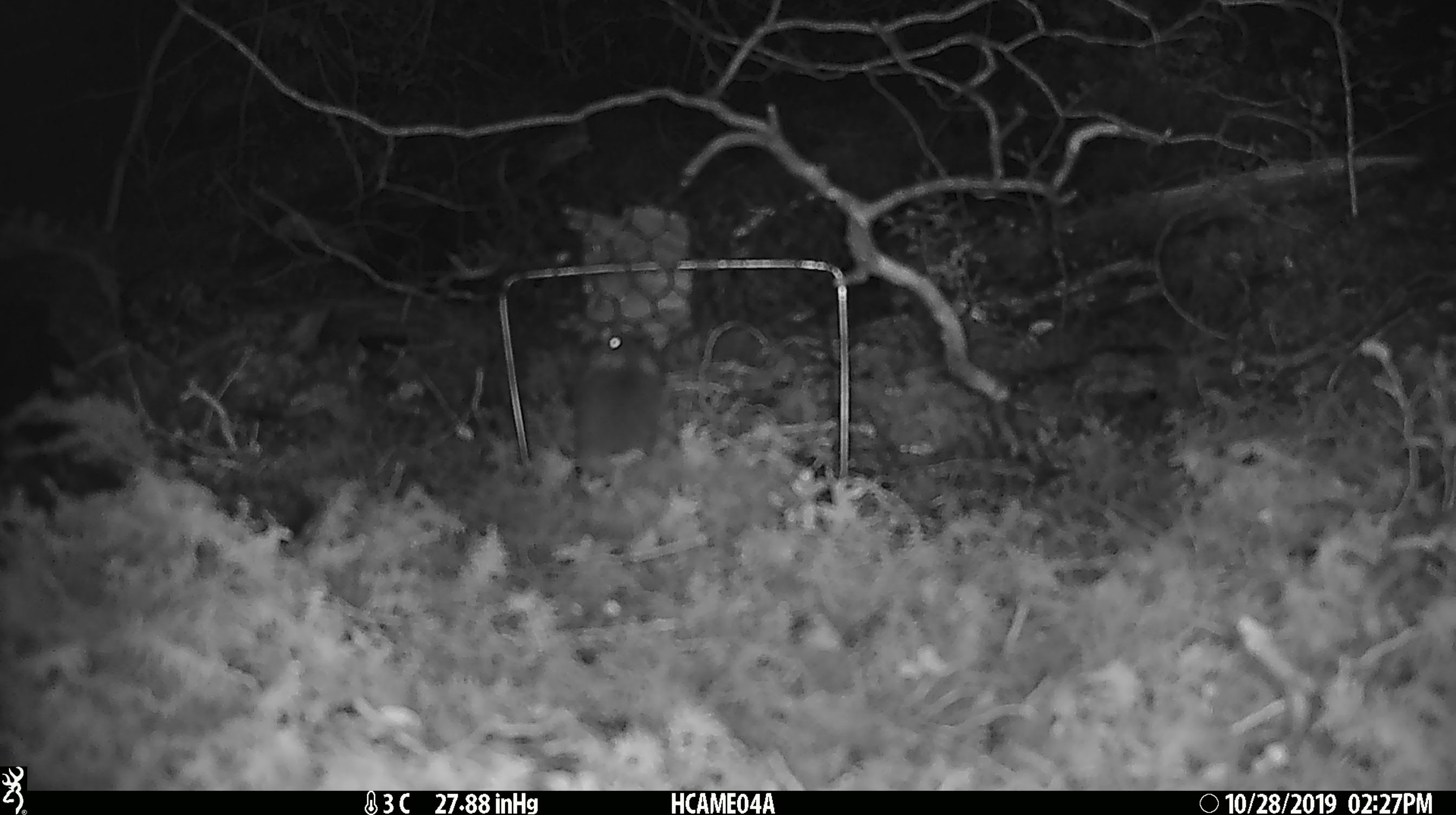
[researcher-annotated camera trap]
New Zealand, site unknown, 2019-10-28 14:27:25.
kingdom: Animalia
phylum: Chordata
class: Mammalia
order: Rodentia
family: Muridae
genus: Mus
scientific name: Mus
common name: mouse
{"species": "mouse (Mus)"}